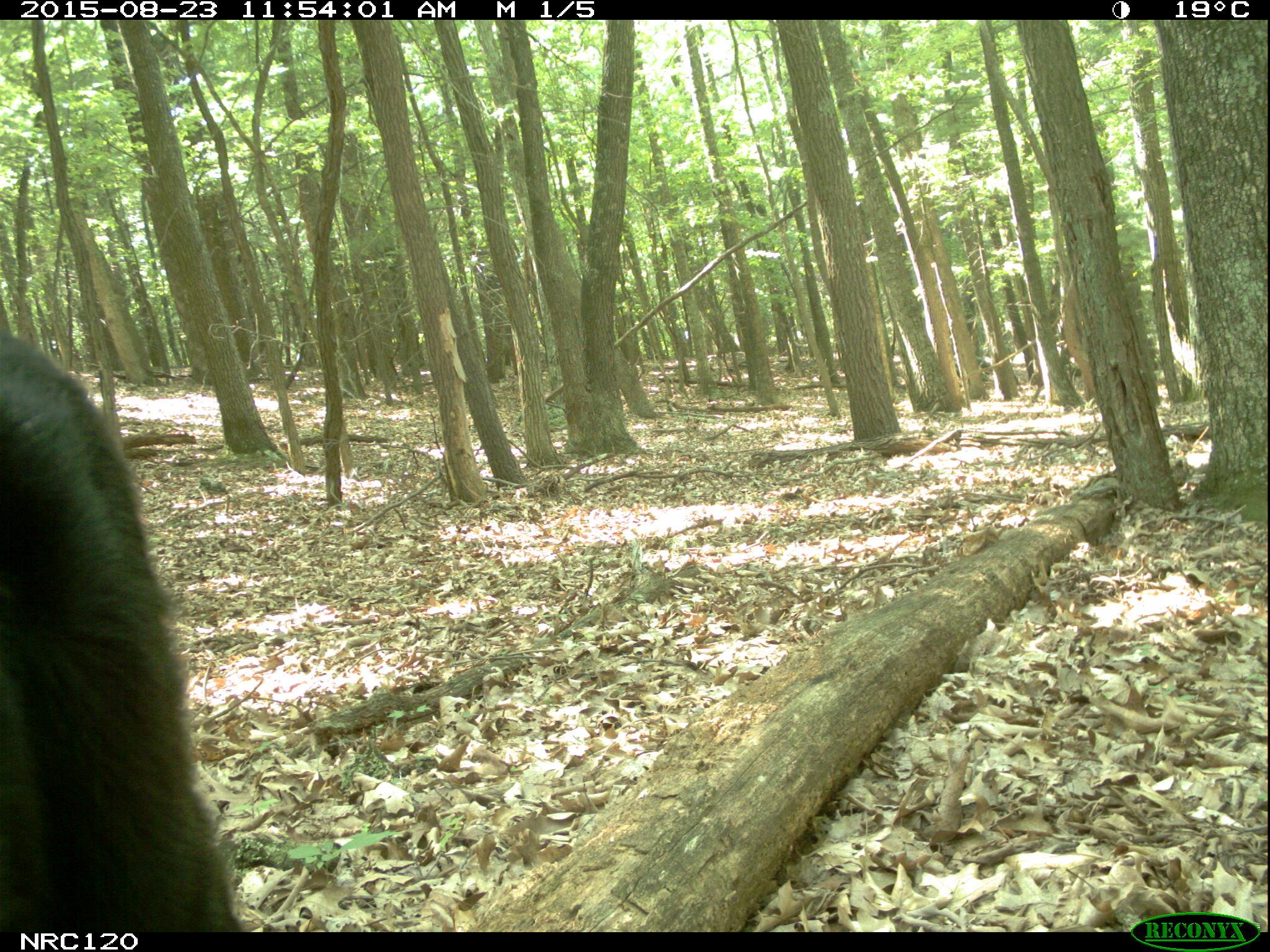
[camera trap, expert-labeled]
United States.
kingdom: Animalia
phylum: Chordata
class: Mammalia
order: Carnivora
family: Ursidae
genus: Ursus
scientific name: Ursus americanus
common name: american black bear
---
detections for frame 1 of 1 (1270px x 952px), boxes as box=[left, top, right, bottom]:
American Black Bear: box=[6, 315, 248, 933]